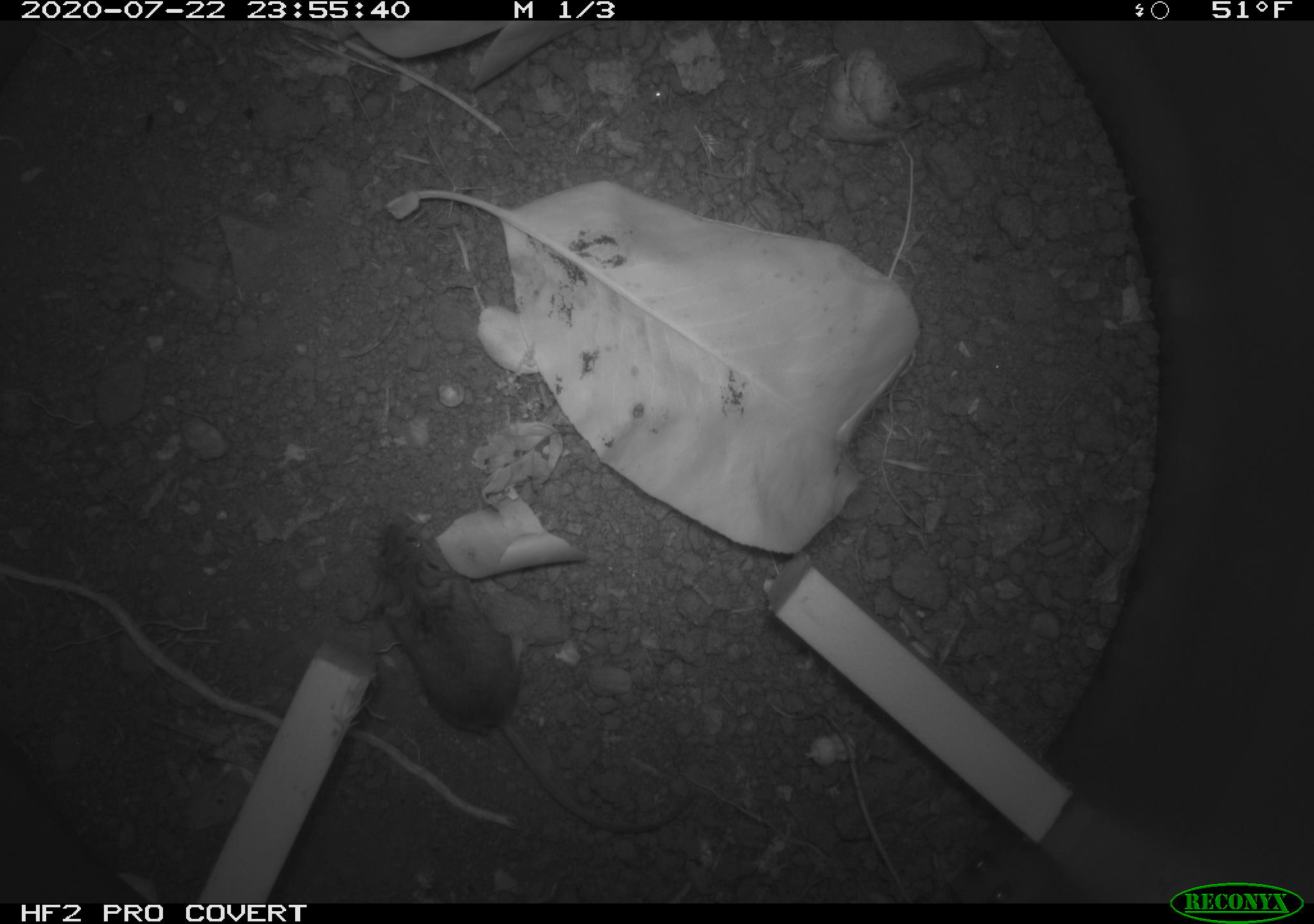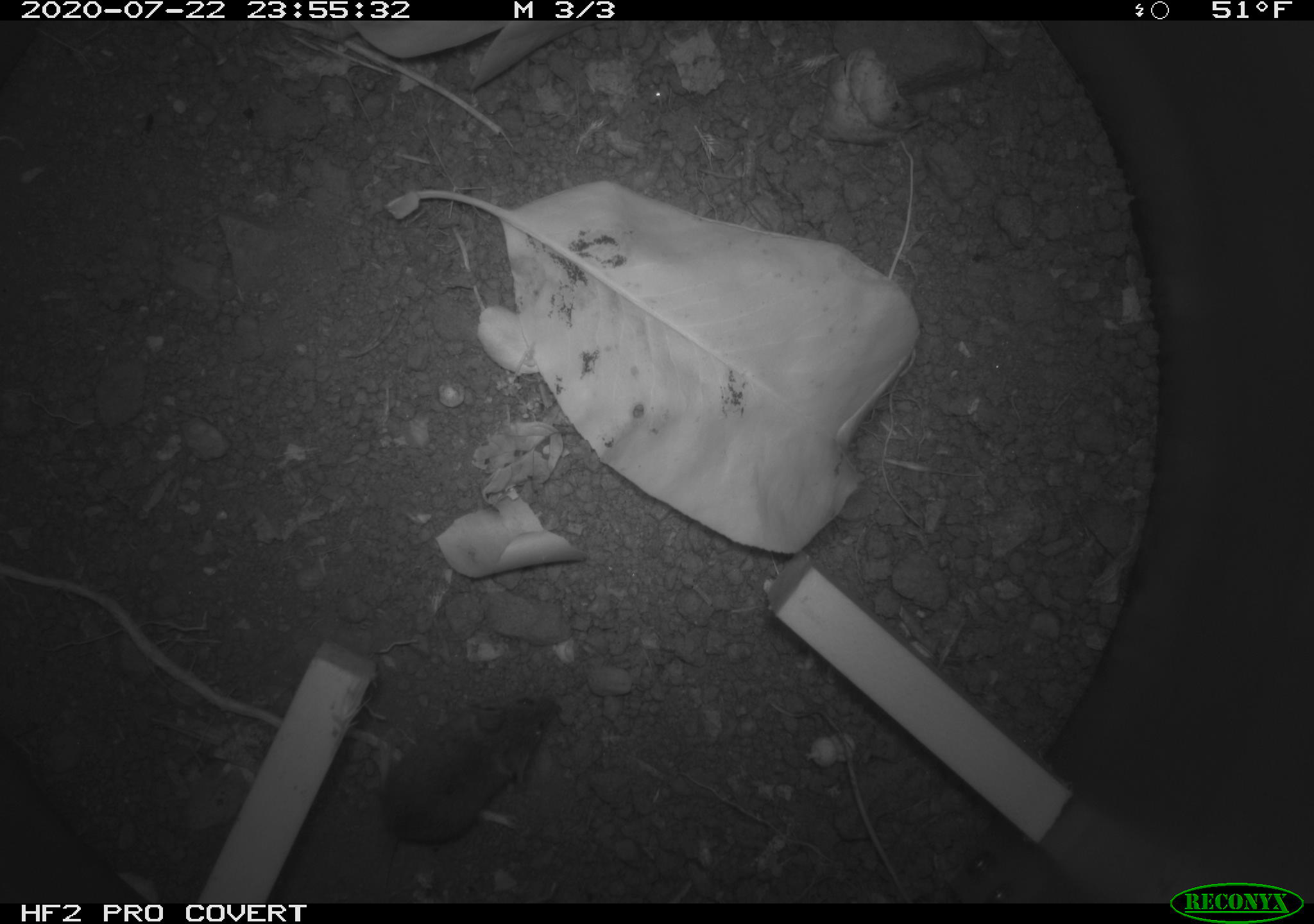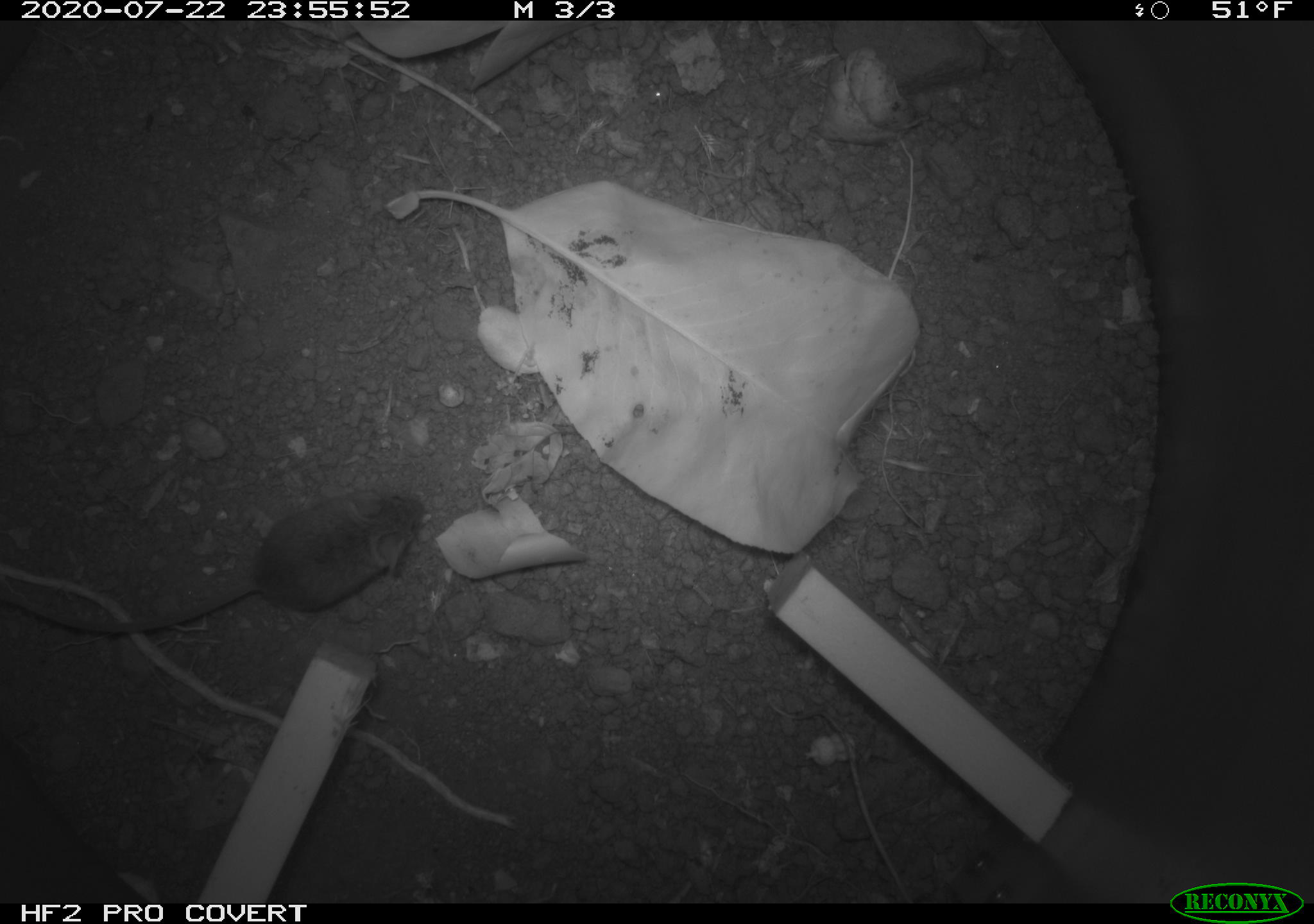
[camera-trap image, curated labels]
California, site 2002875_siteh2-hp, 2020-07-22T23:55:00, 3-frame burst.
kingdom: Animalia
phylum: Chordata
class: Mammalia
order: Rodentia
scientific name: Rodentia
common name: rodent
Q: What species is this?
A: Rodent (Rodentia).